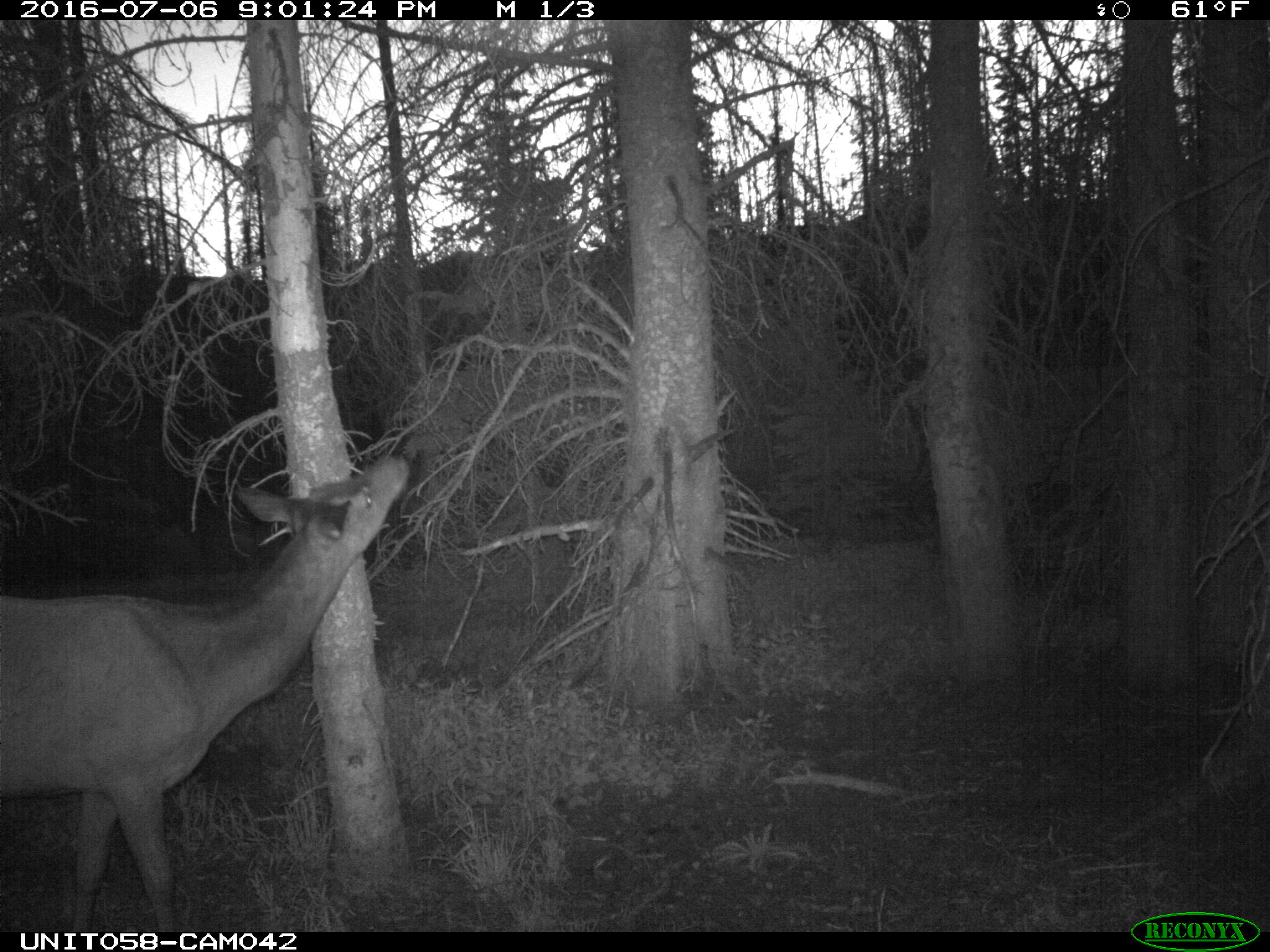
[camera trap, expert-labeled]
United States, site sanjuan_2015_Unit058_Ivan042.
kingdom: Animalia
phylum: Chordata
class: Mammalia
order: Artiodactyla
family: Cervidae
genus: Cervus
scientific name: Cervus elaphus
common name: red deer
Cervus elaphus (red deer).